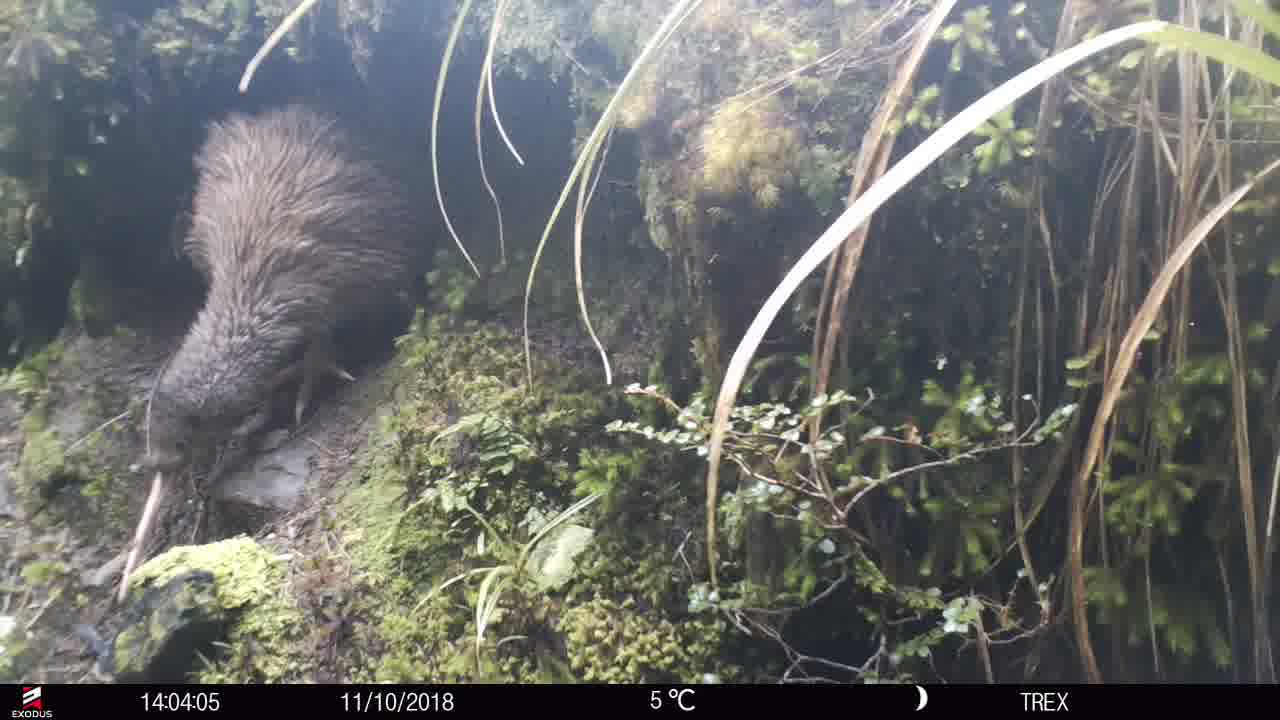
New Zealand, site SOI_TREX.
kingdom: Animalia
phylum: Chordata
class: Aves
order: Apterygiformes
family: Apterygidae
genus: Apteryx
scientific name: Apteryx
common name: kiwi